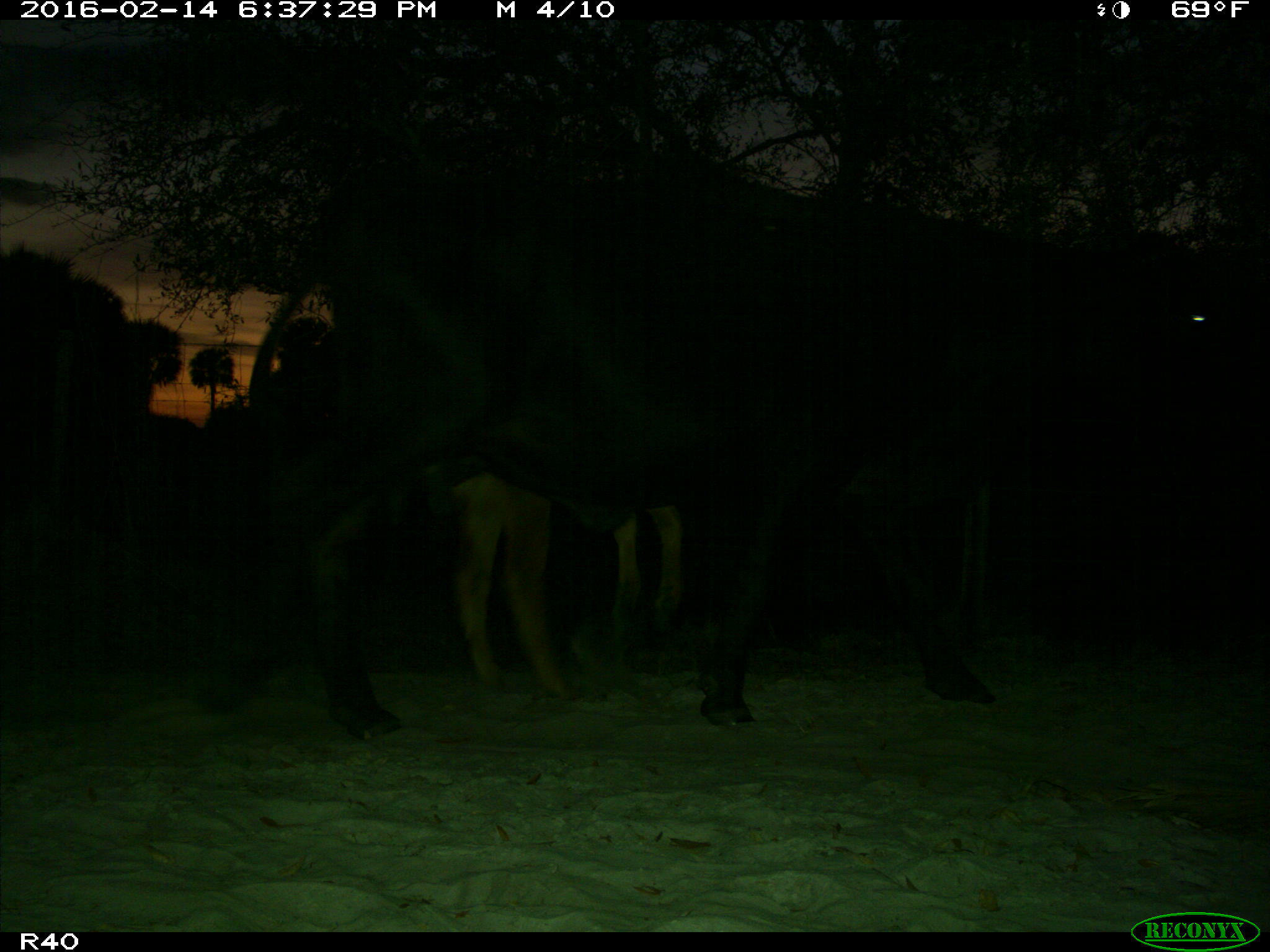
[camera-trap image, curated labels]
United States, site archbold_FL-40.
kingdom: Animalia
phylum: Chordata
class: Mammalia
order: Artiodactyla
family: Bovidae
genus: Bos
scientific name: Bos taurus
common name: domestic cow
Bos taurus (domestic cow).